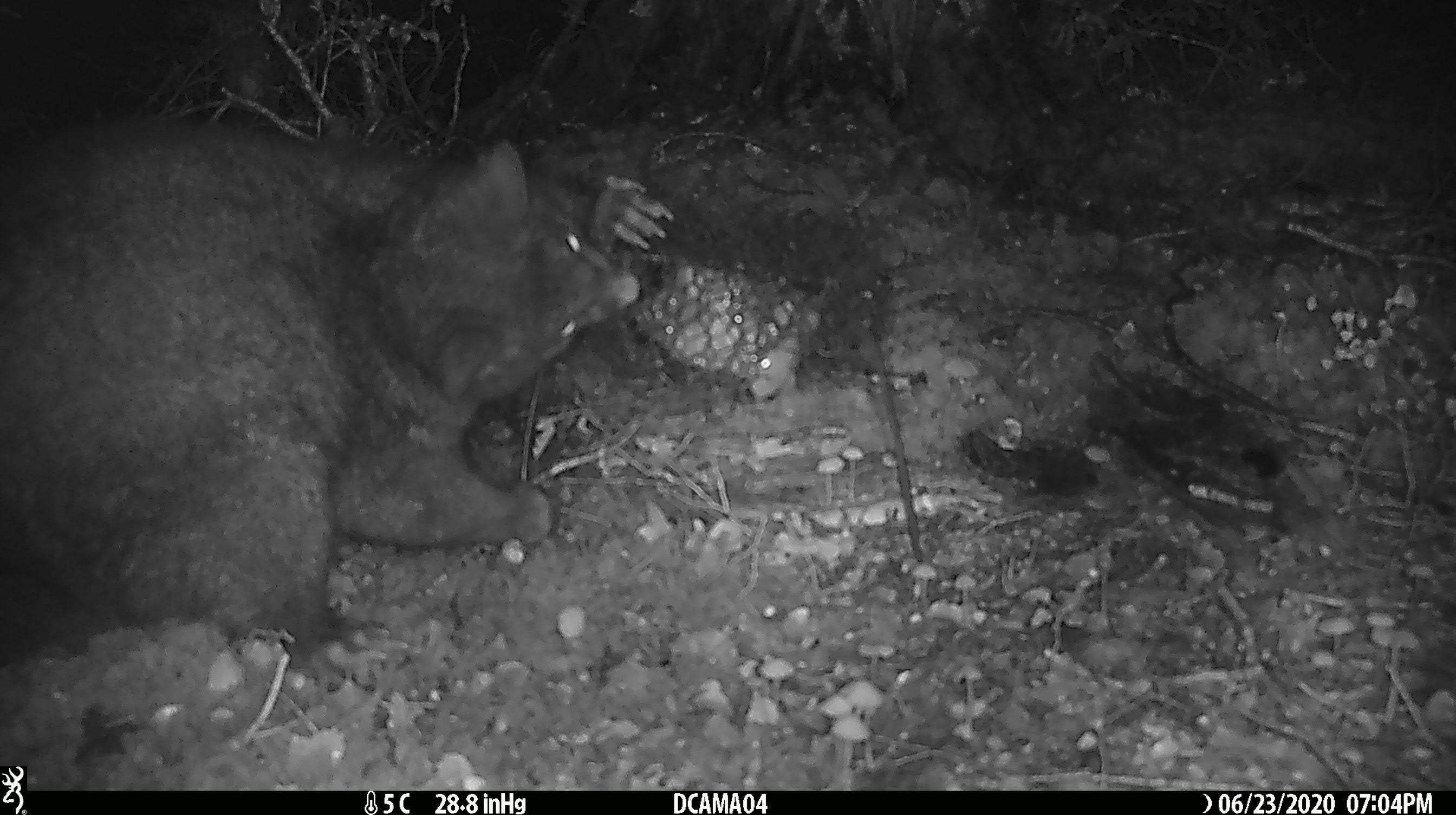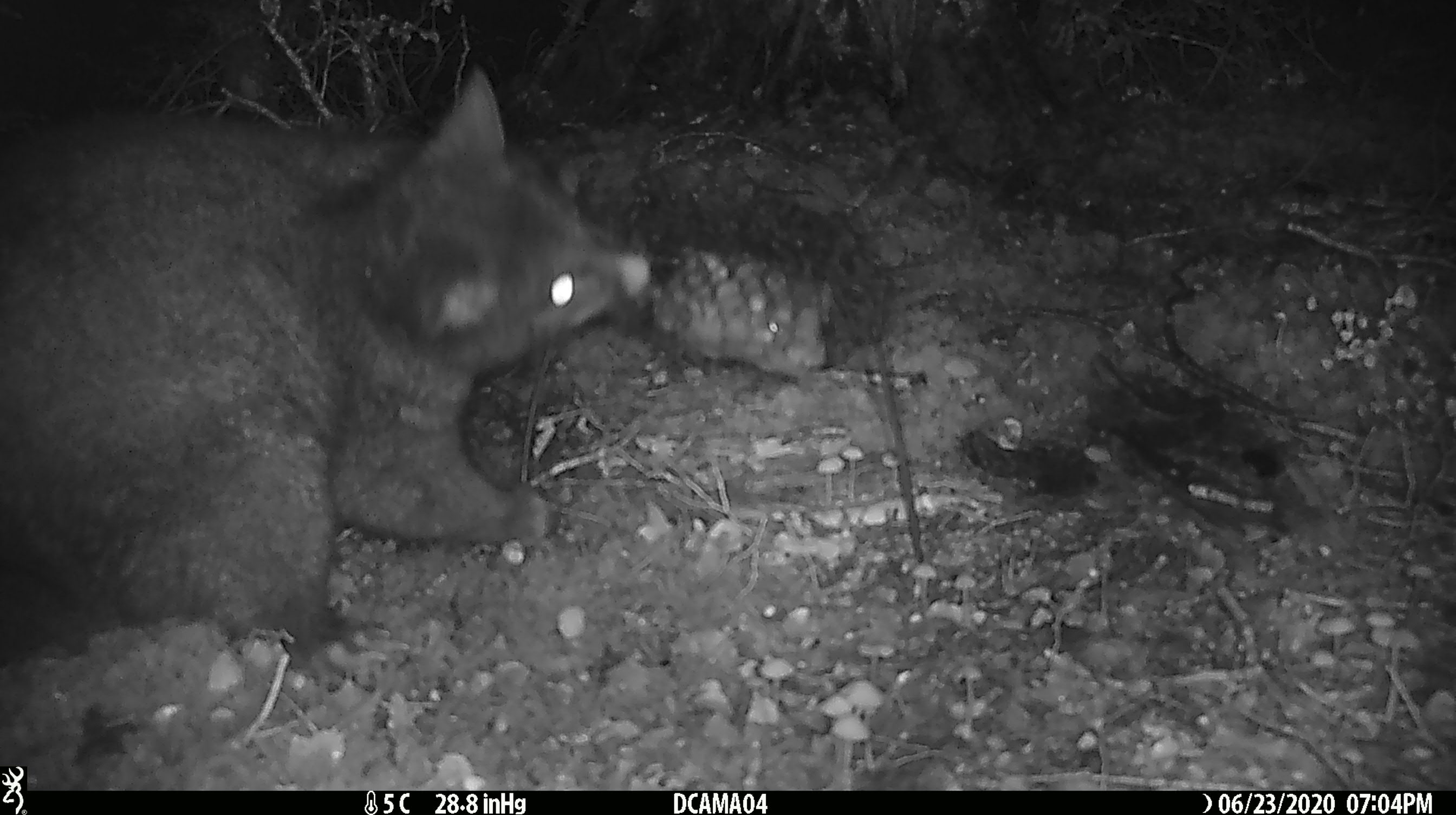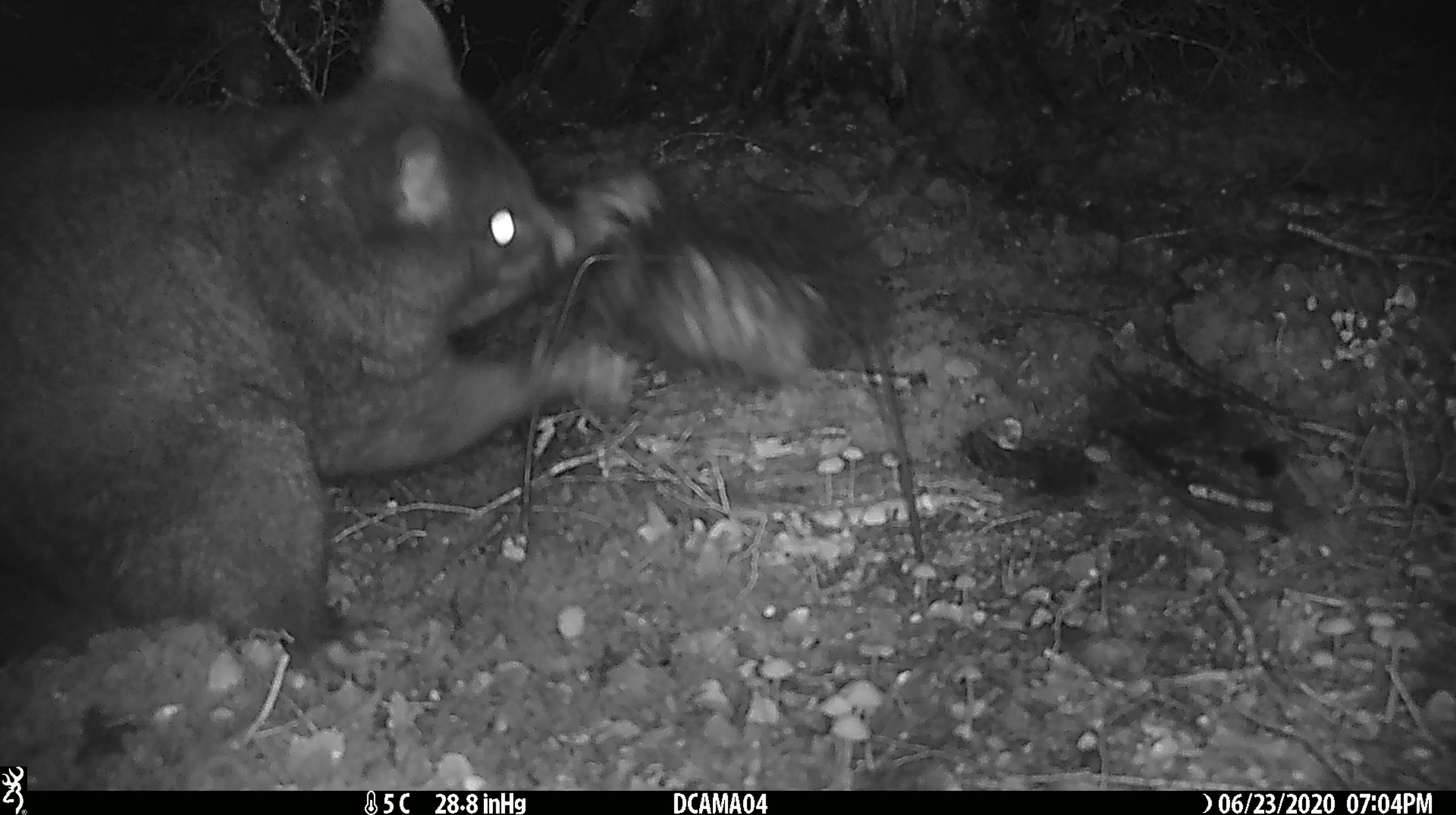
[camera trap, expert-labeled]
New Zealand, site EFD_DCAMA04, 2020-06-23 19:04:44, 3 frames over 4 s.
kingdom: Animalia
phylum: Chordata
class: Mammalia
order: Diprotodontia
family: Phalangeridae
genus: Trichosurus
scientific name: Trichosurus vulpecula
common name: common brushtail possum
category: possum